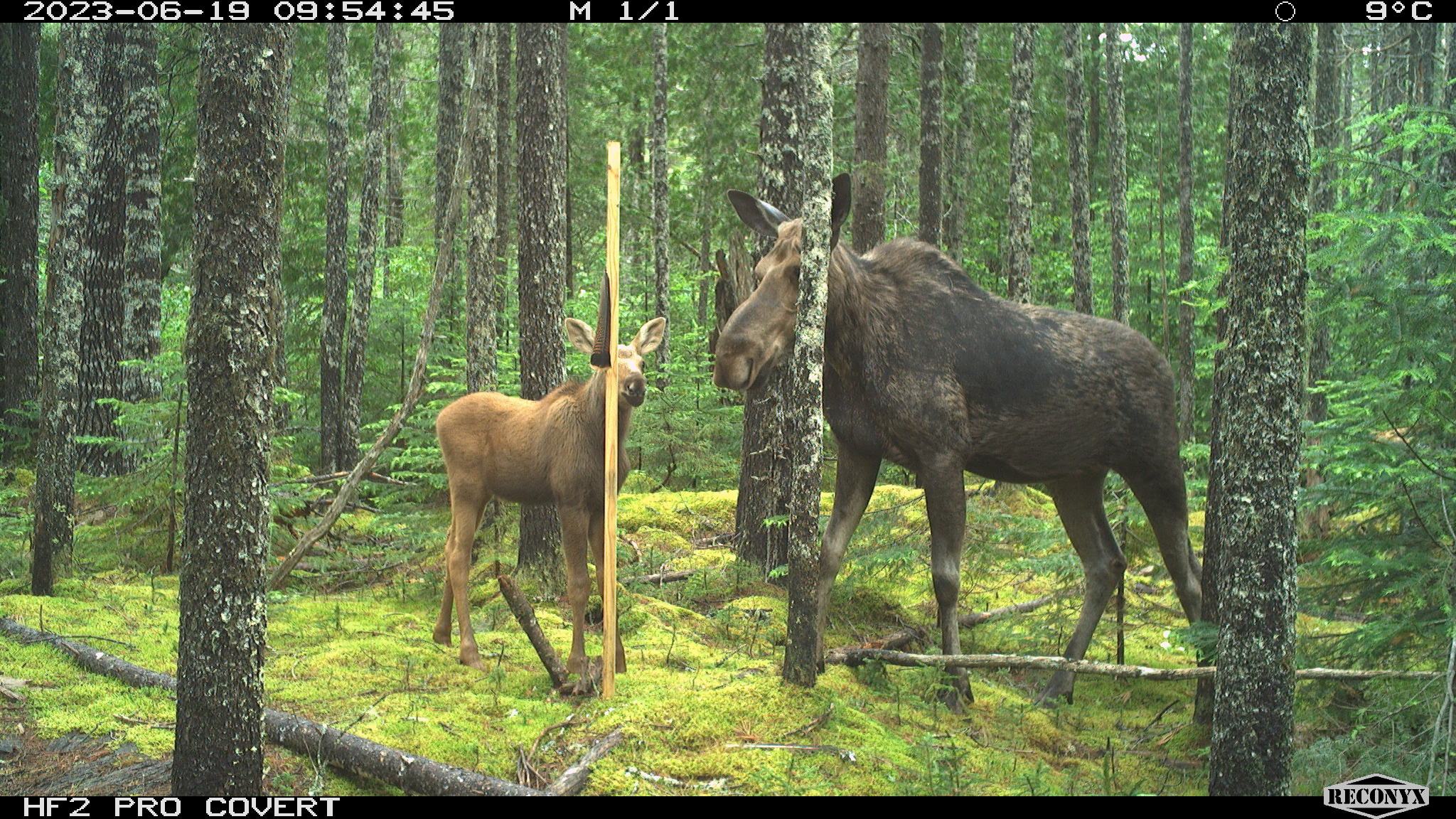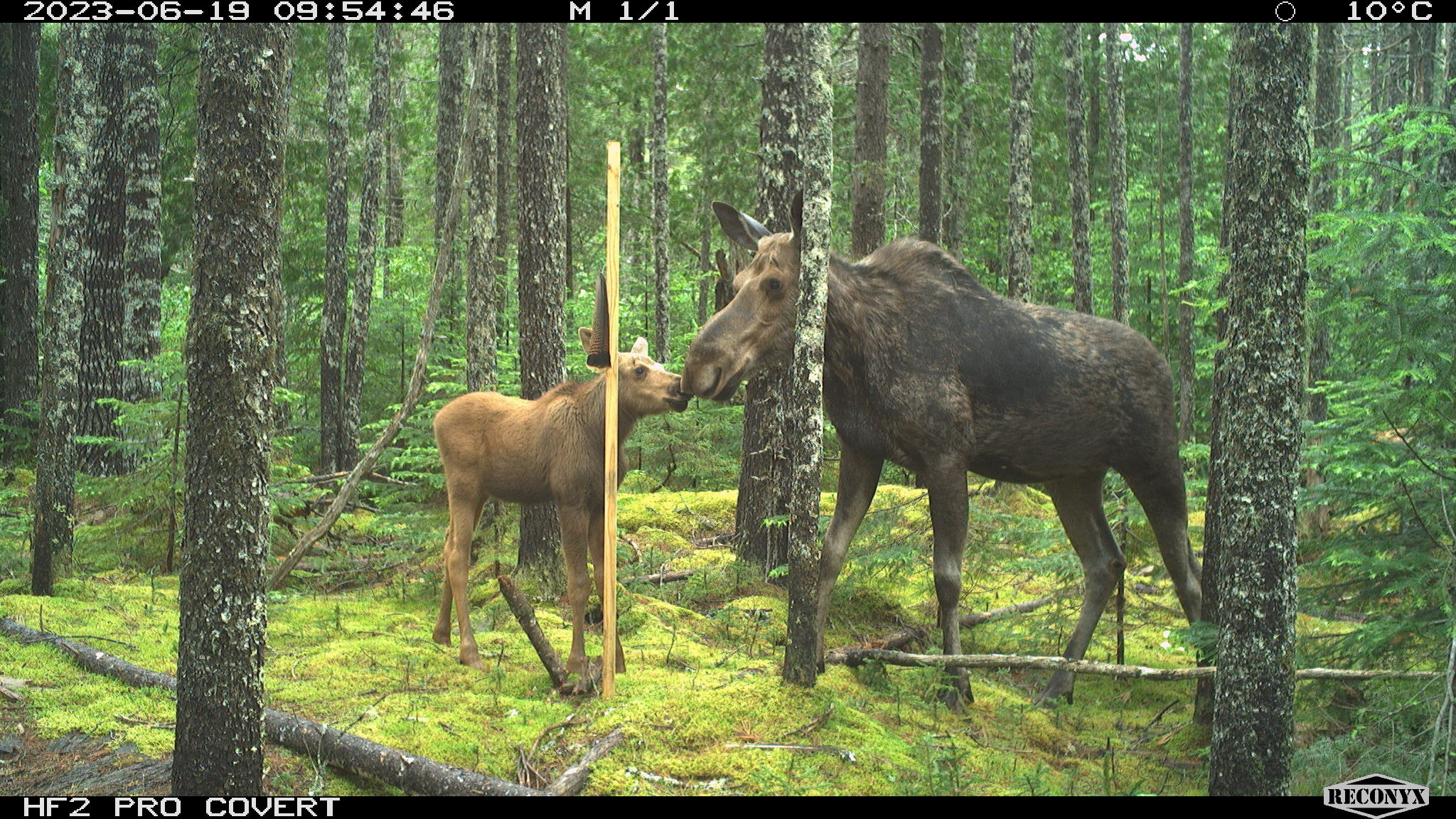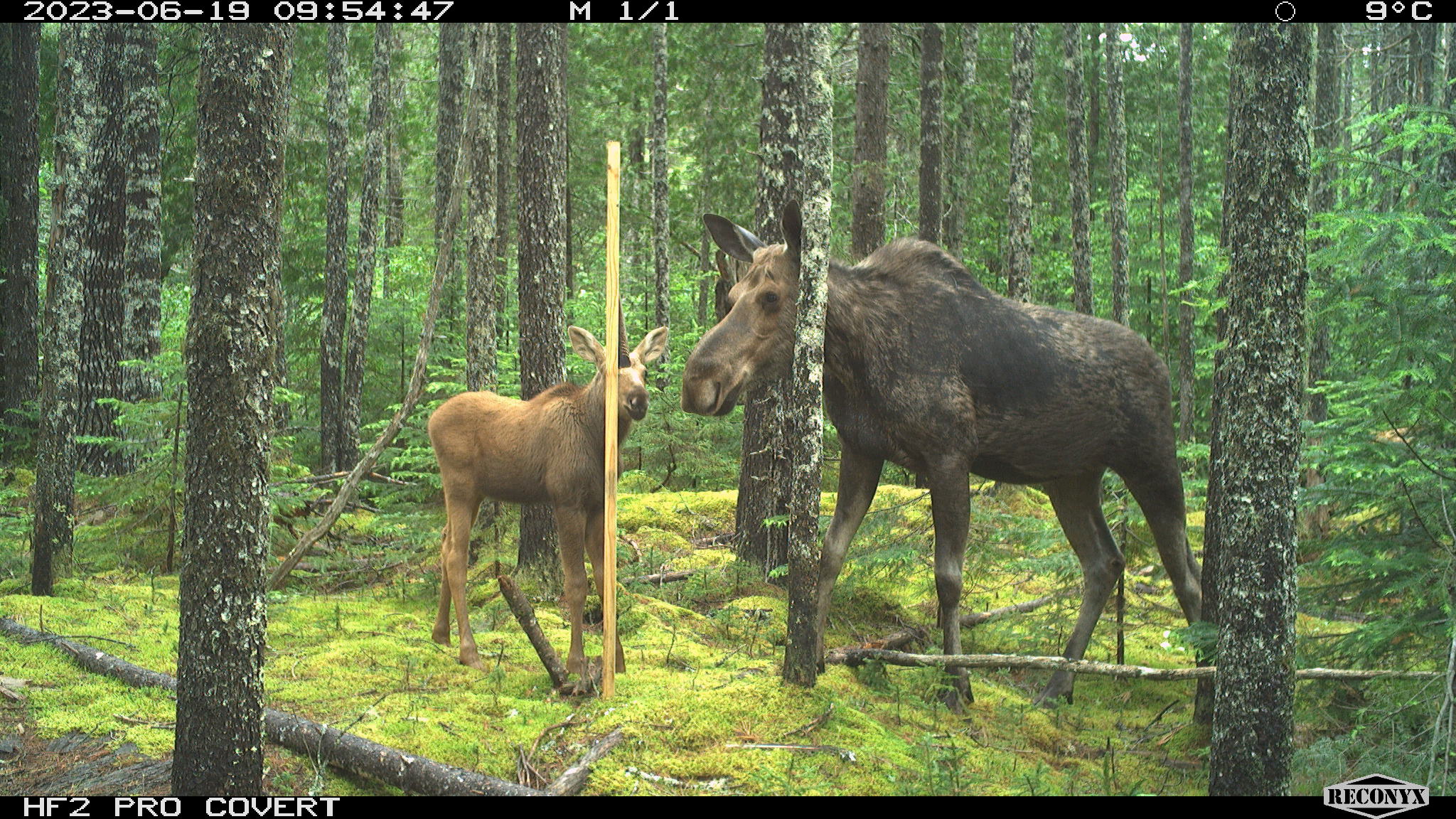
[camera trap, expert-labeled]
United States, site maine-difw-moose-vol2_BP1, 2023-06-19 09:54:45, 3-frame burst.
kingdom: Animalia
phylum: Chordata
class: Mammalia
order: Artiodactyla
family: Cervidae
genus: Alces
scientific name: Alces alces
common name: moose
Moose (Alces alces).